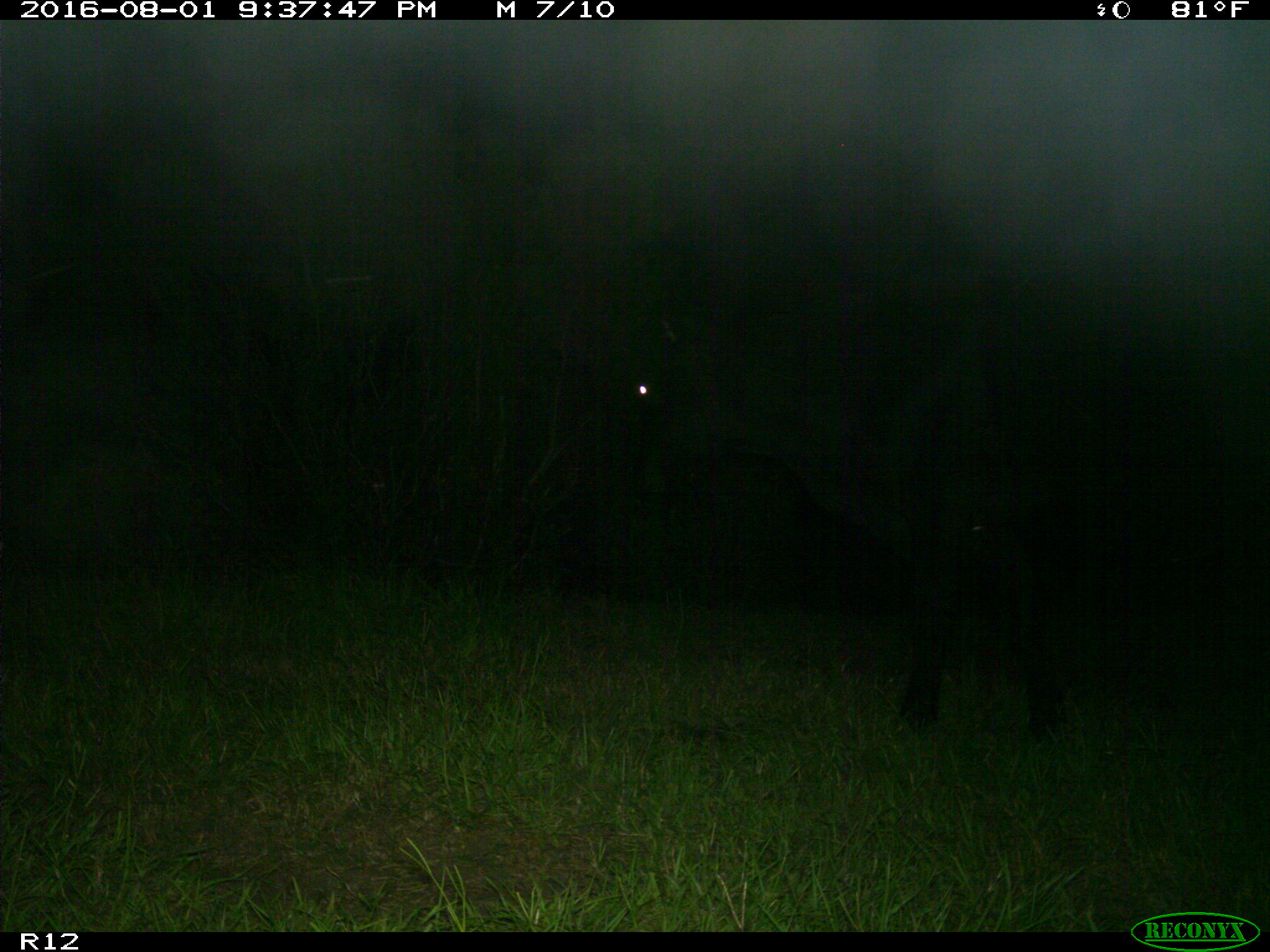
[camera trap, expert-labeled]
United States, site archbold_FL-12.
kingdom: Animalia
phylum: Chordata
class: Mammalia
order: Artiodactyla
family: Bovidae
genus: Bos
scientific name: Bos taurus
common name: domestic cow